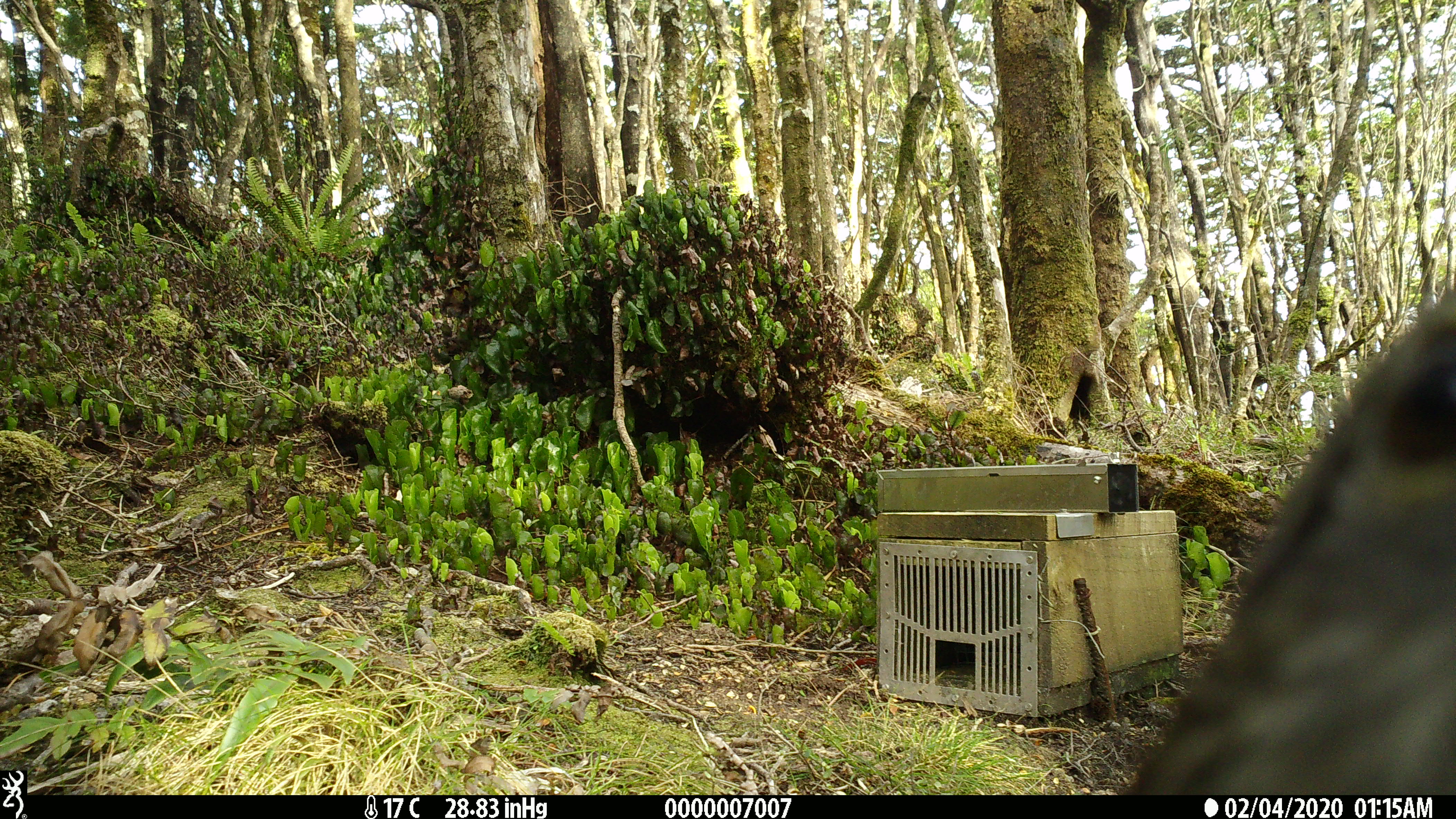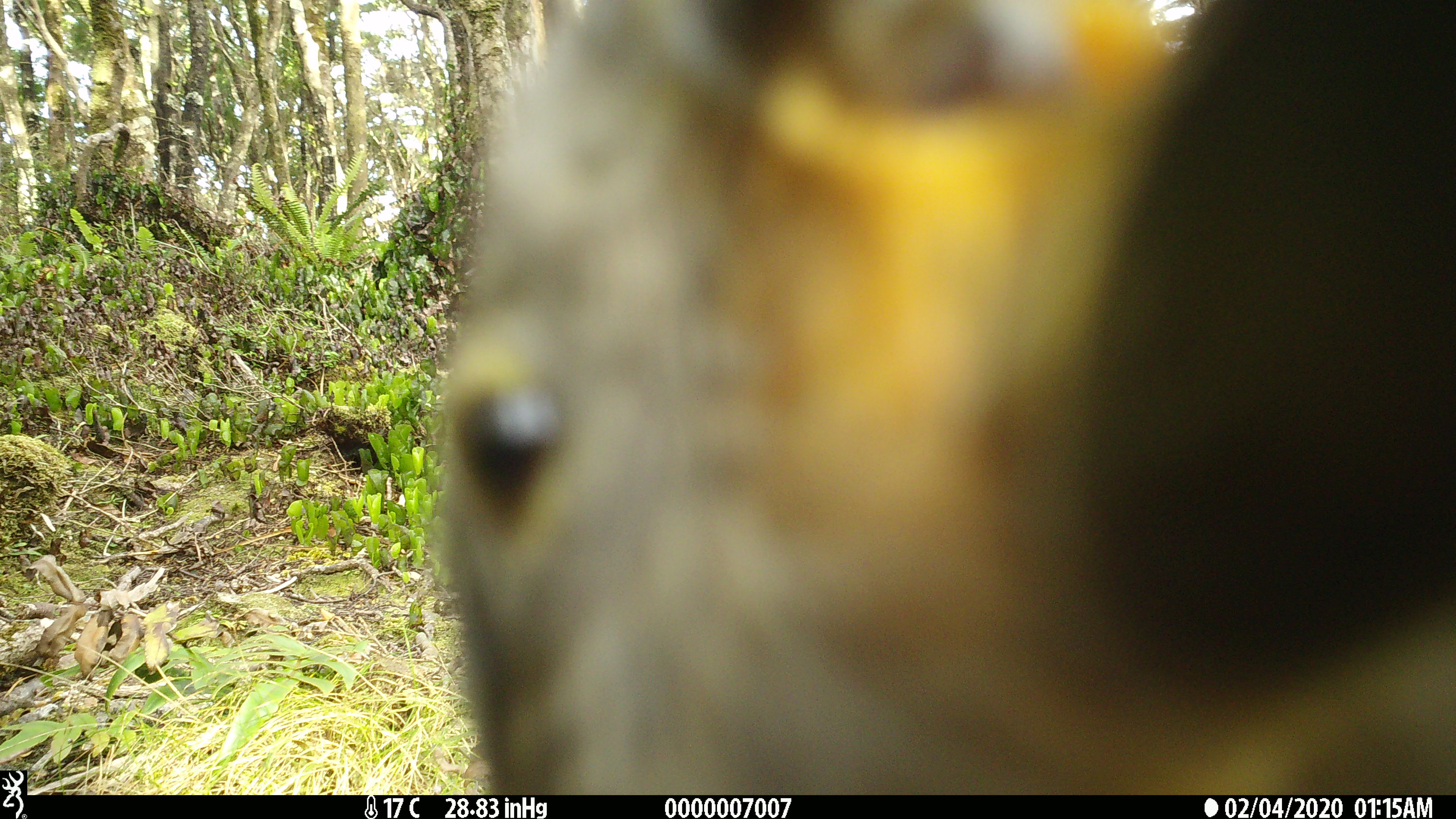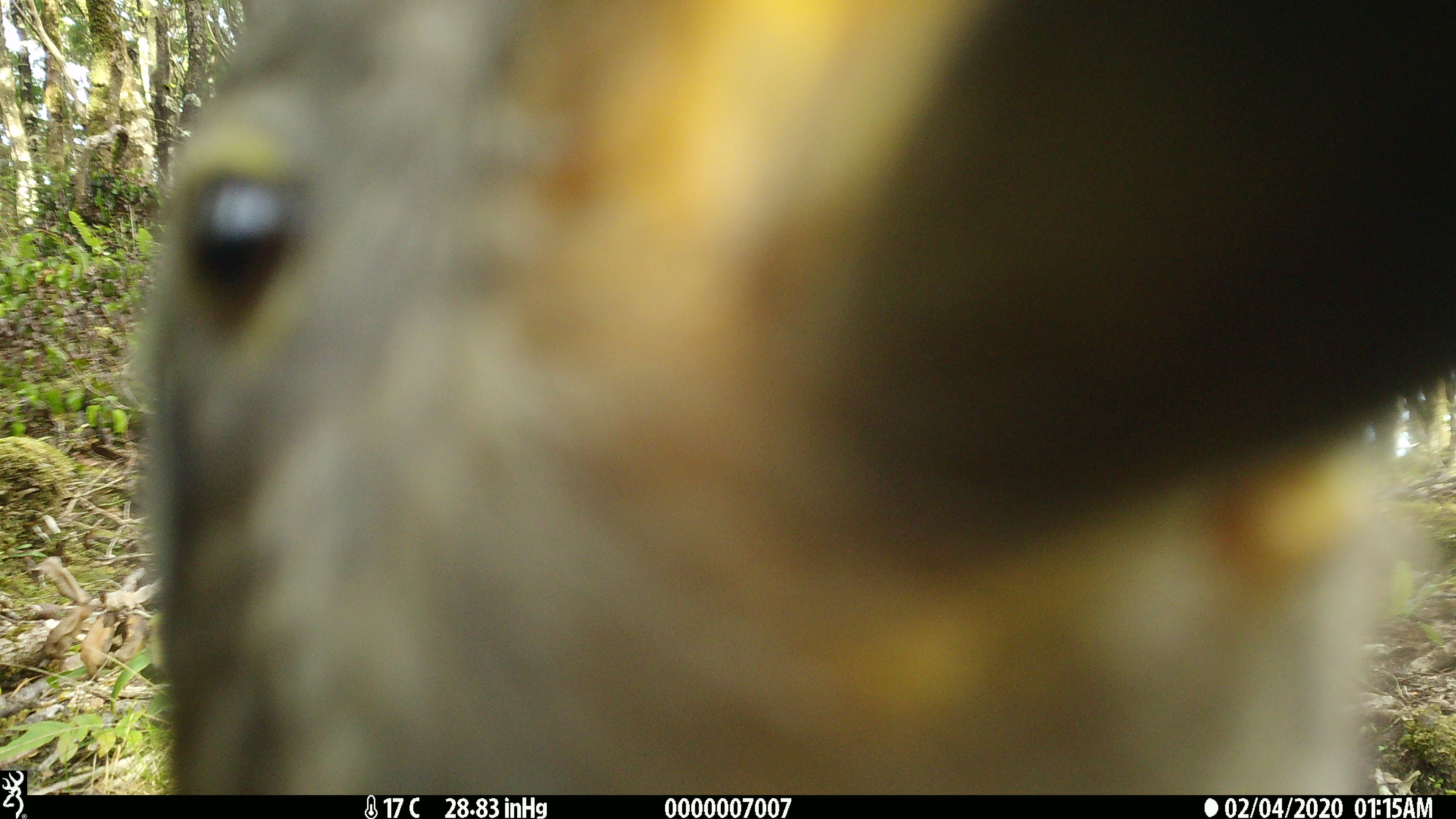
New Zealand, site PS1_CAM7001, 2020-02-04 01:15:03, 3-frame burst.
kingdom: Animalia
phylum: Chordata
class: Aves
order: Psittaciformes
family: Strigopidae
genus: Nestor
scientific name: Nestor notabilis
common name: kea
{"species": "kea (Nestor notabilis)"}